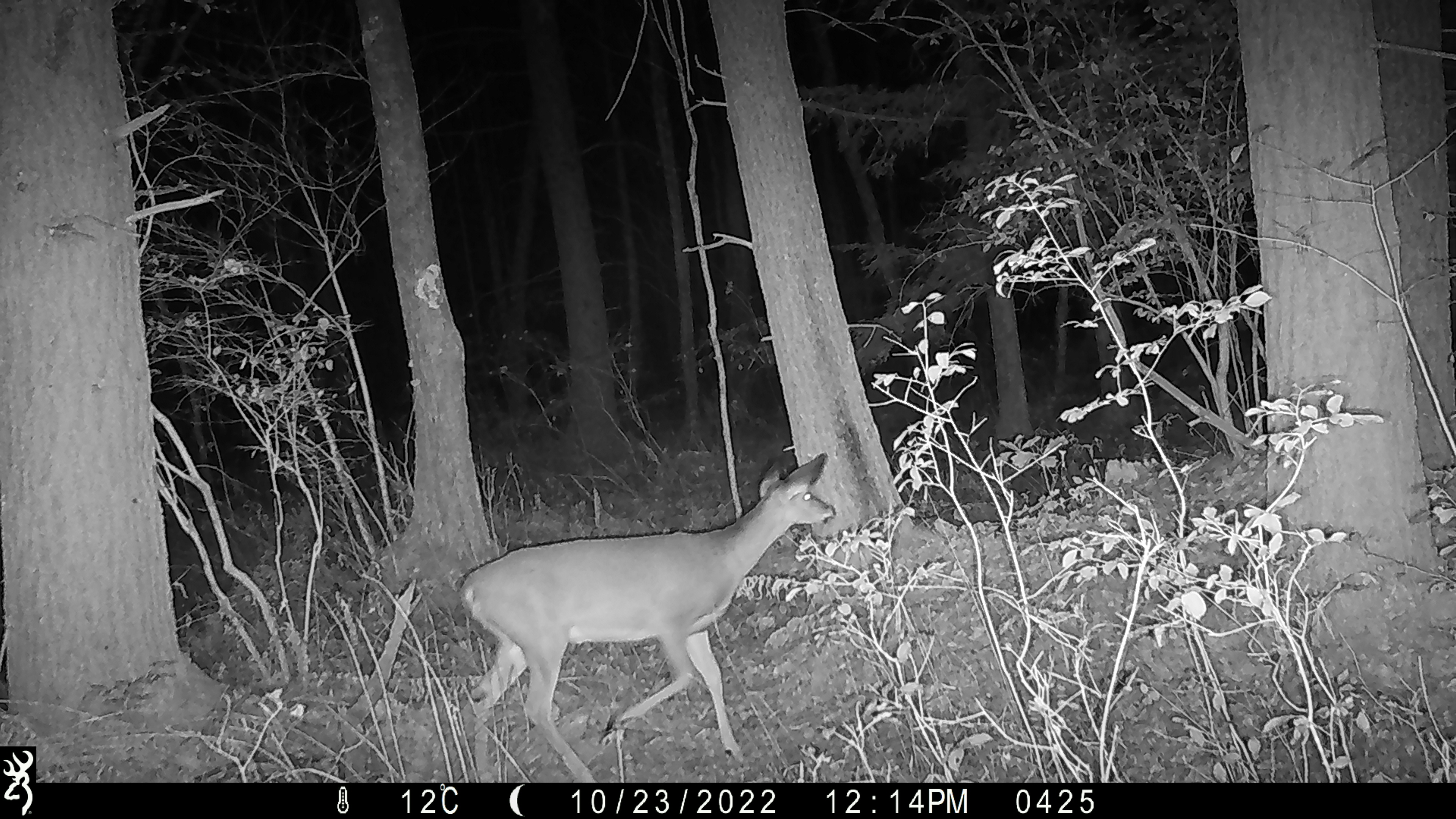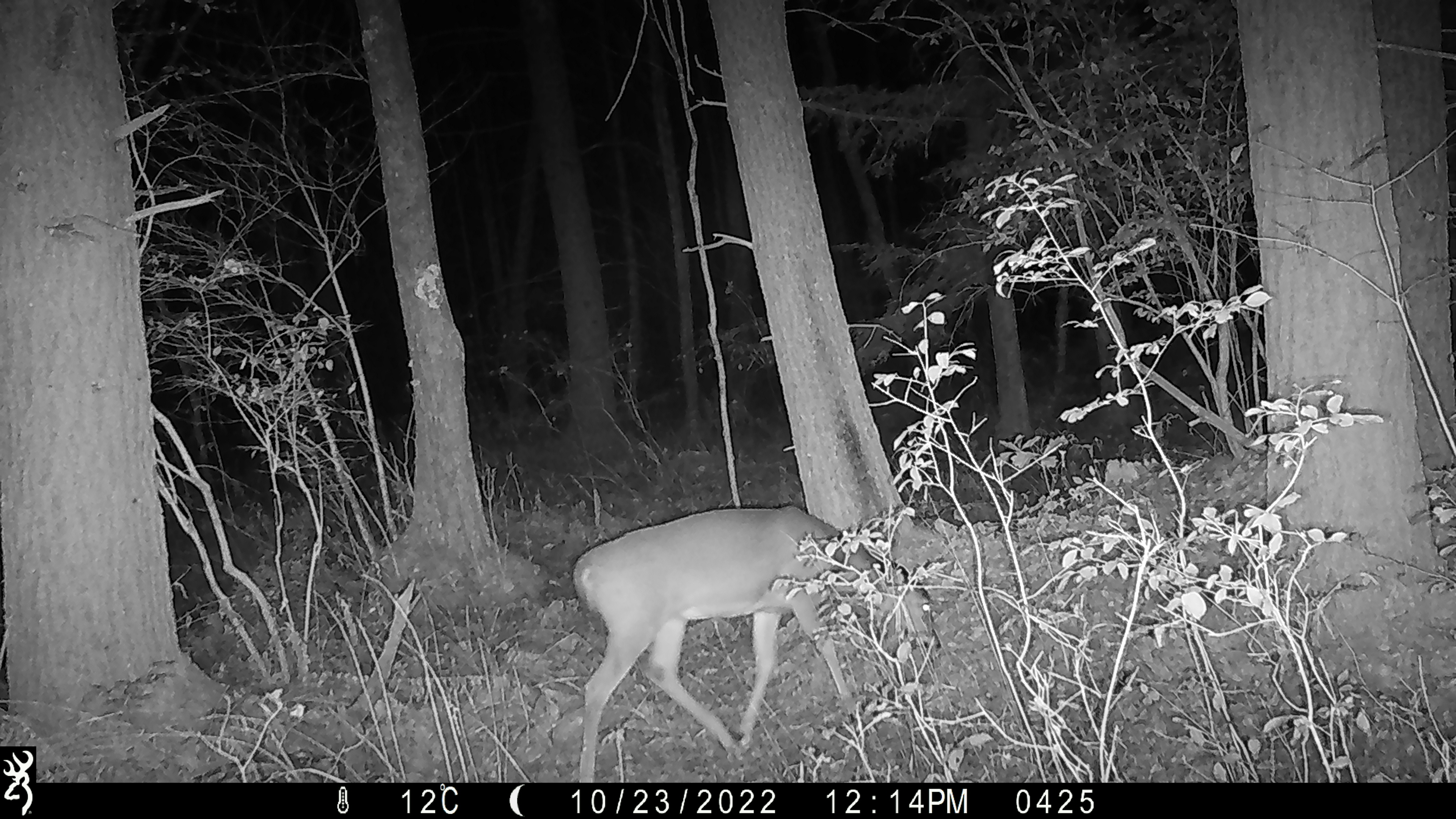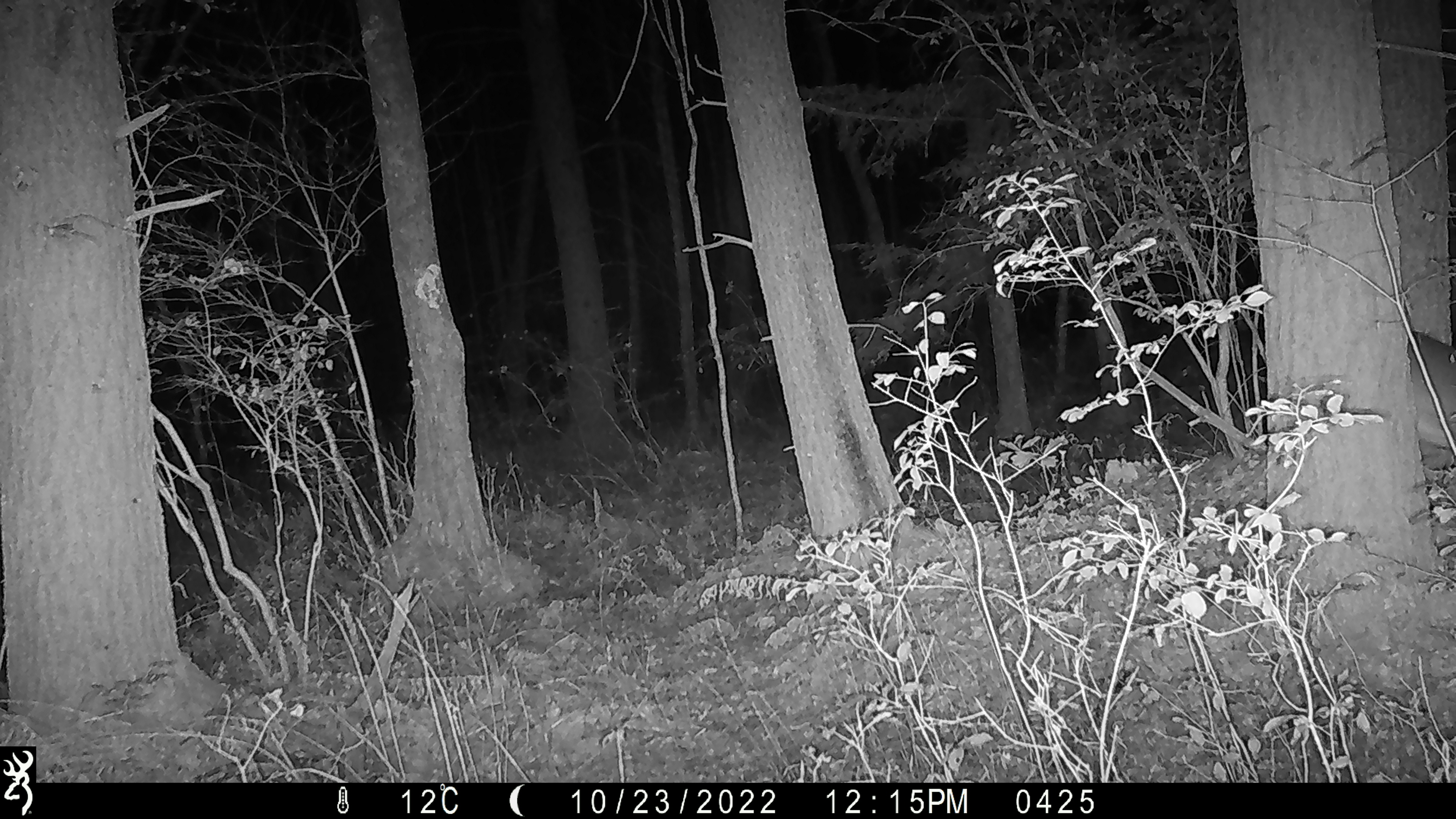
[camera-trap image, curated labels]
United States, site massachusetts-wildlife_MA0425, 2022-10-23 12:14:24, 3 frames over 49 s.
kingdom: Animalia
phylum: Chordata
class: Mammalia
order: Artiodactyla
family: Cervidae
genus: Odocoileus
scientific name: Odocoileus virginianus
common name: white-tailed deer